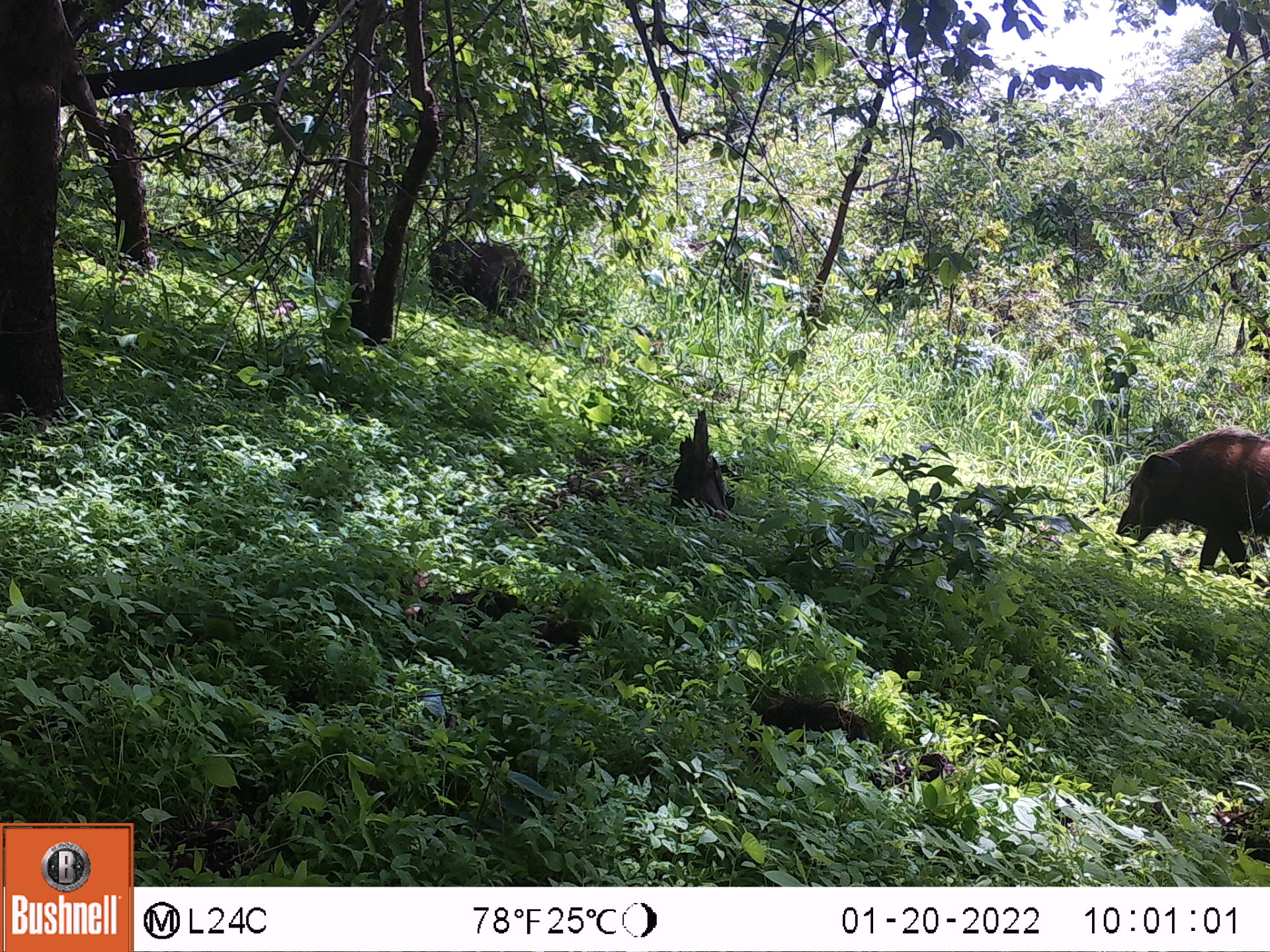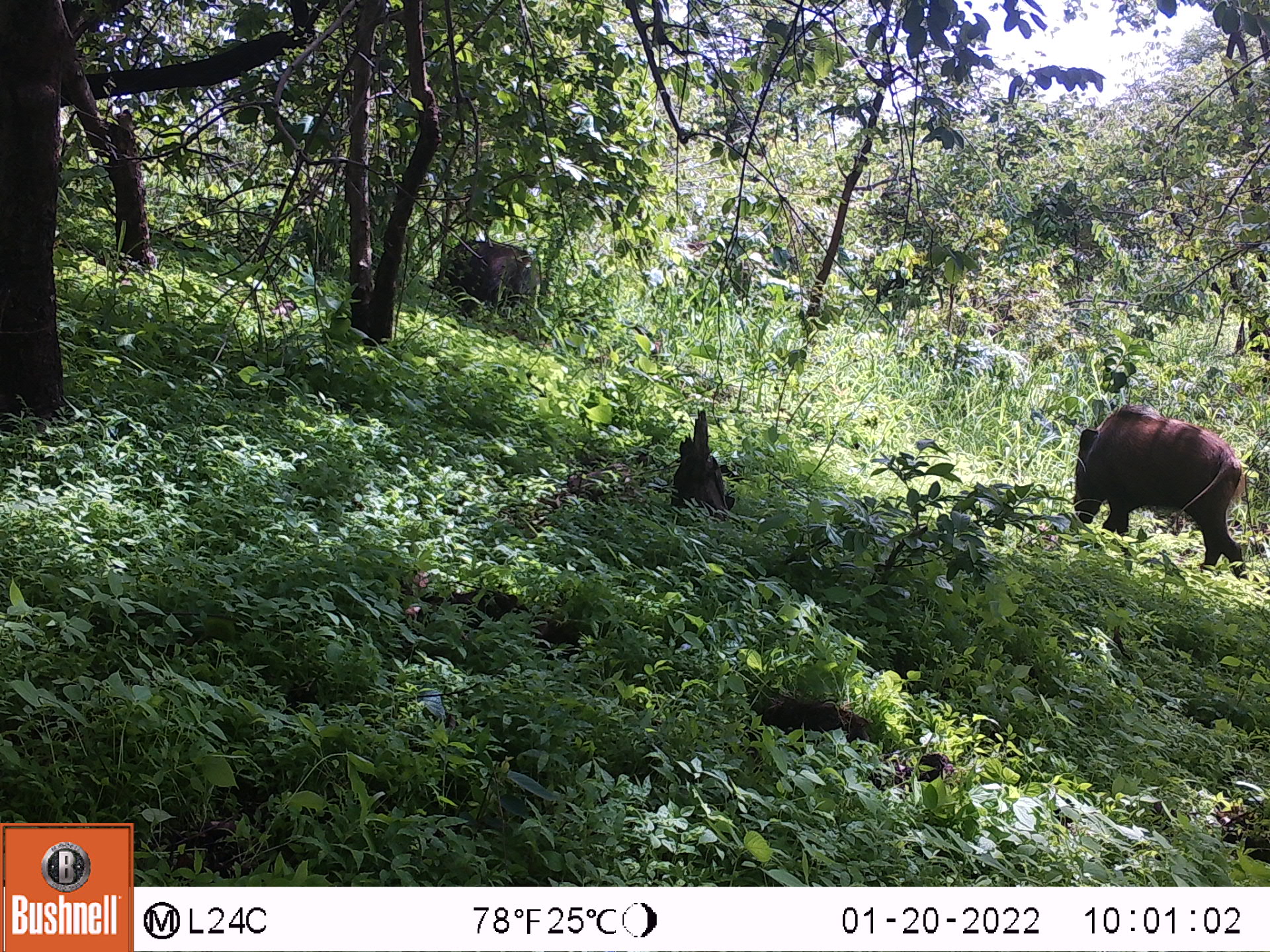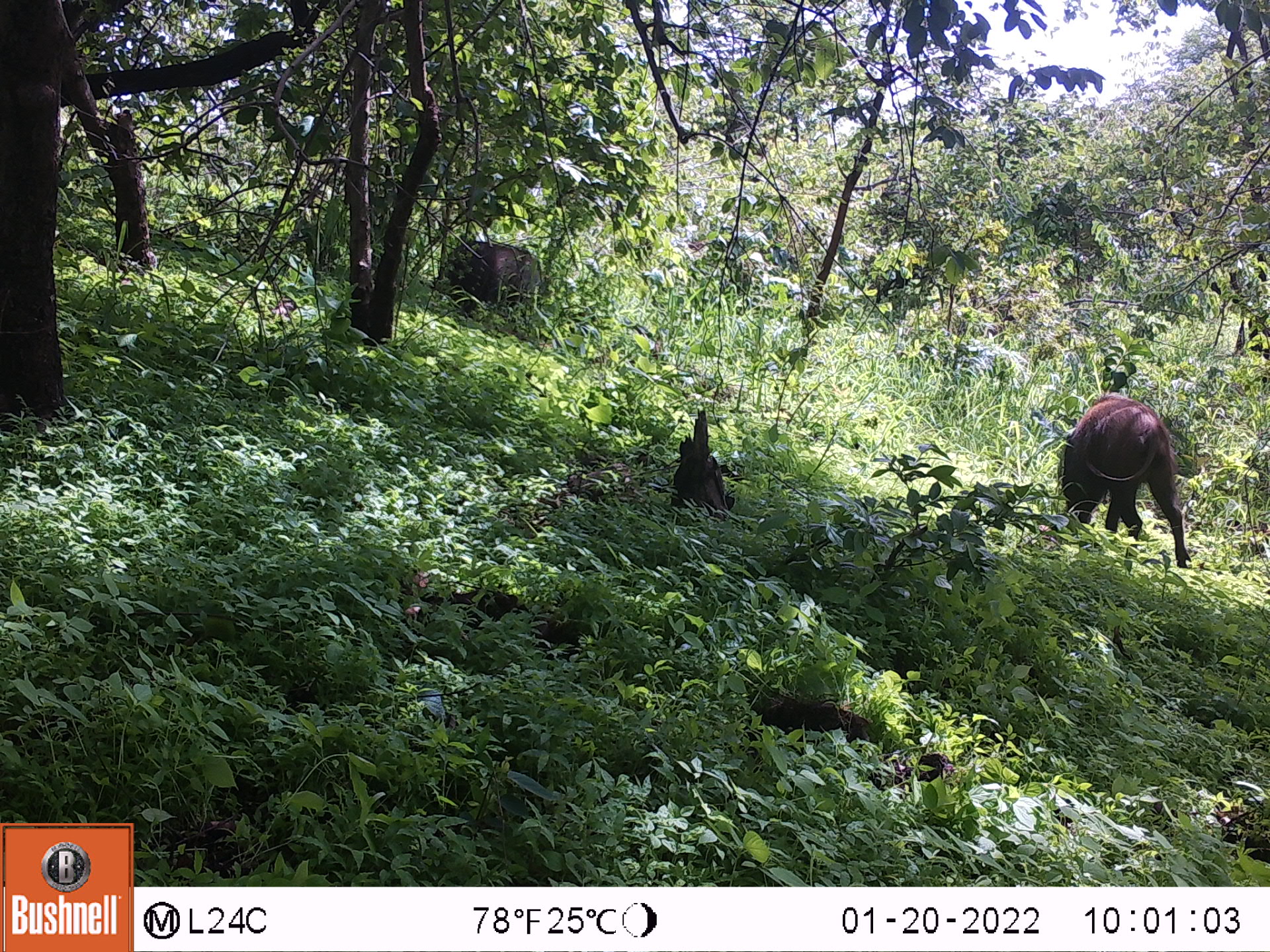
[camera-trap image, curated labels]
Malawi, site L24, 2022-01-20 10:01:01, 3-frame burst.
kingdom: Animalia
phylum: Chordata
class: Mammalia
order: Artiodactyla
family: Suidae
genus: Potamochoerus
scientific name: Potamochoerus larvatus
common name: bushpig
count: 2